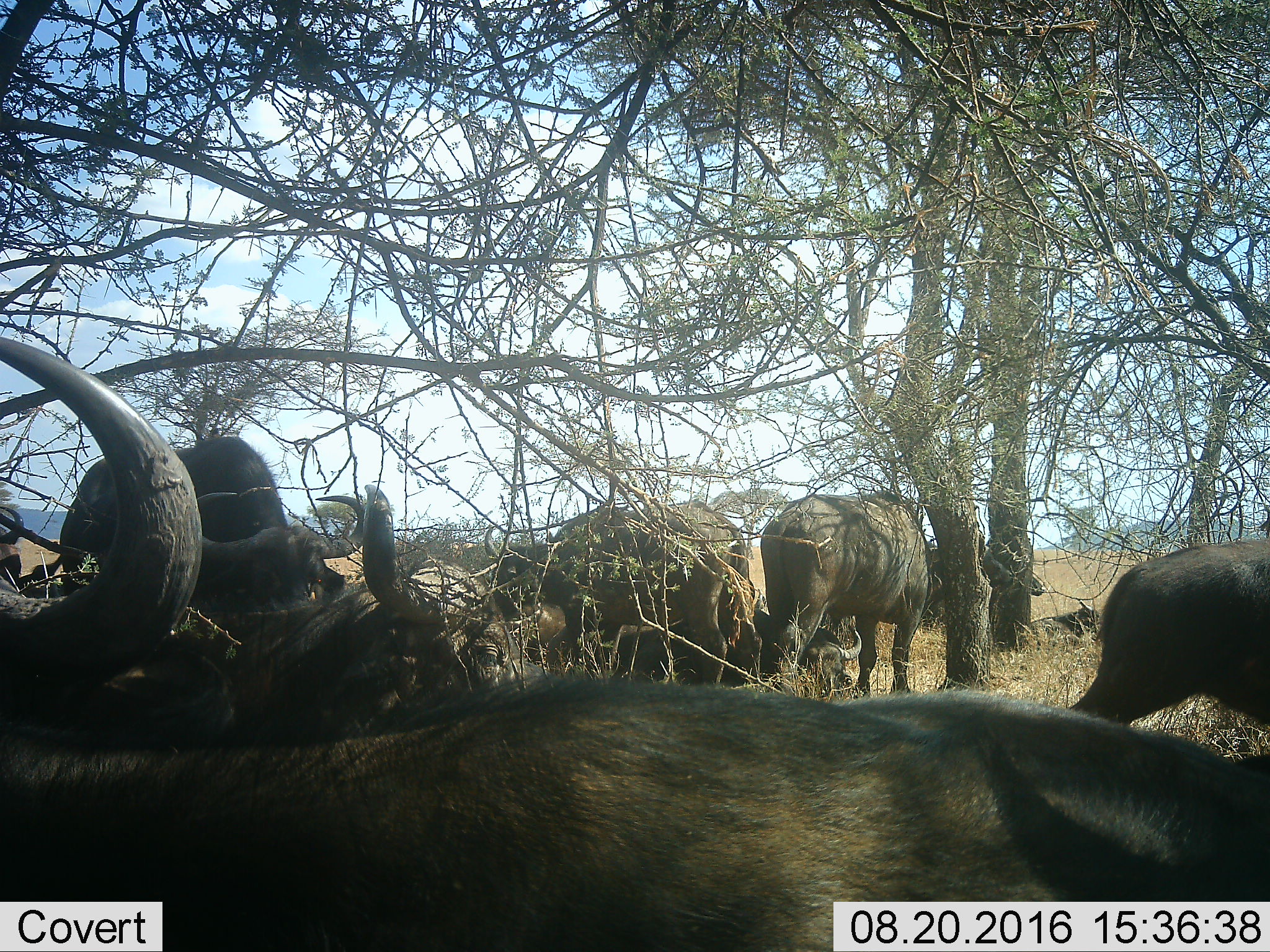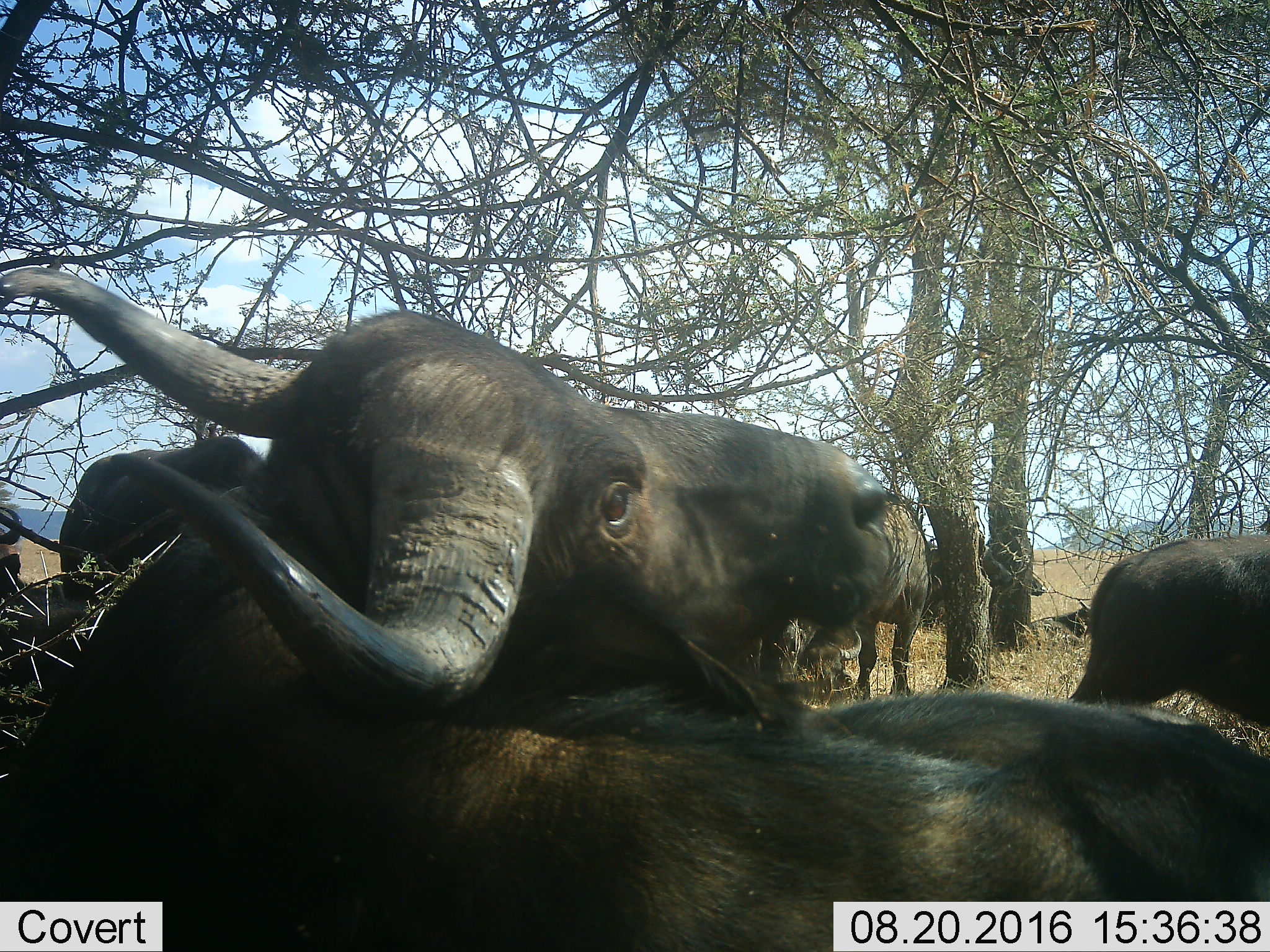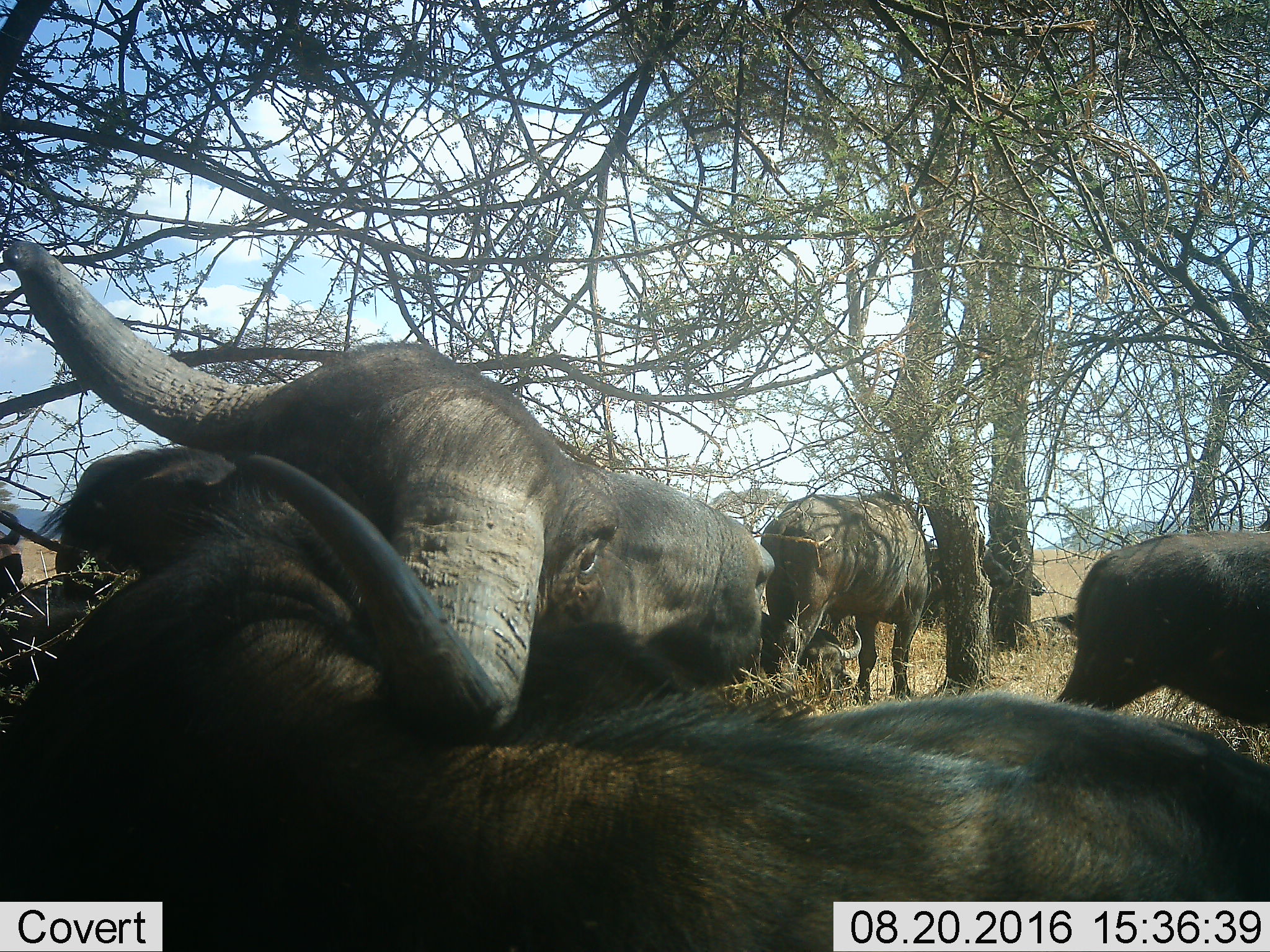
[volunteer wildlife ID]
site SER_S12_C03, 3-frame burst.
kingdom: Animalia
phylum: Chordata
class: Mammalia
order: Artiodactyla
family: Bovidae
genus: Syncerus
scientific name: Syncerus caffer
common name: african buffalo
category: buffalo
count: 11-50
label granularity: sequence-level